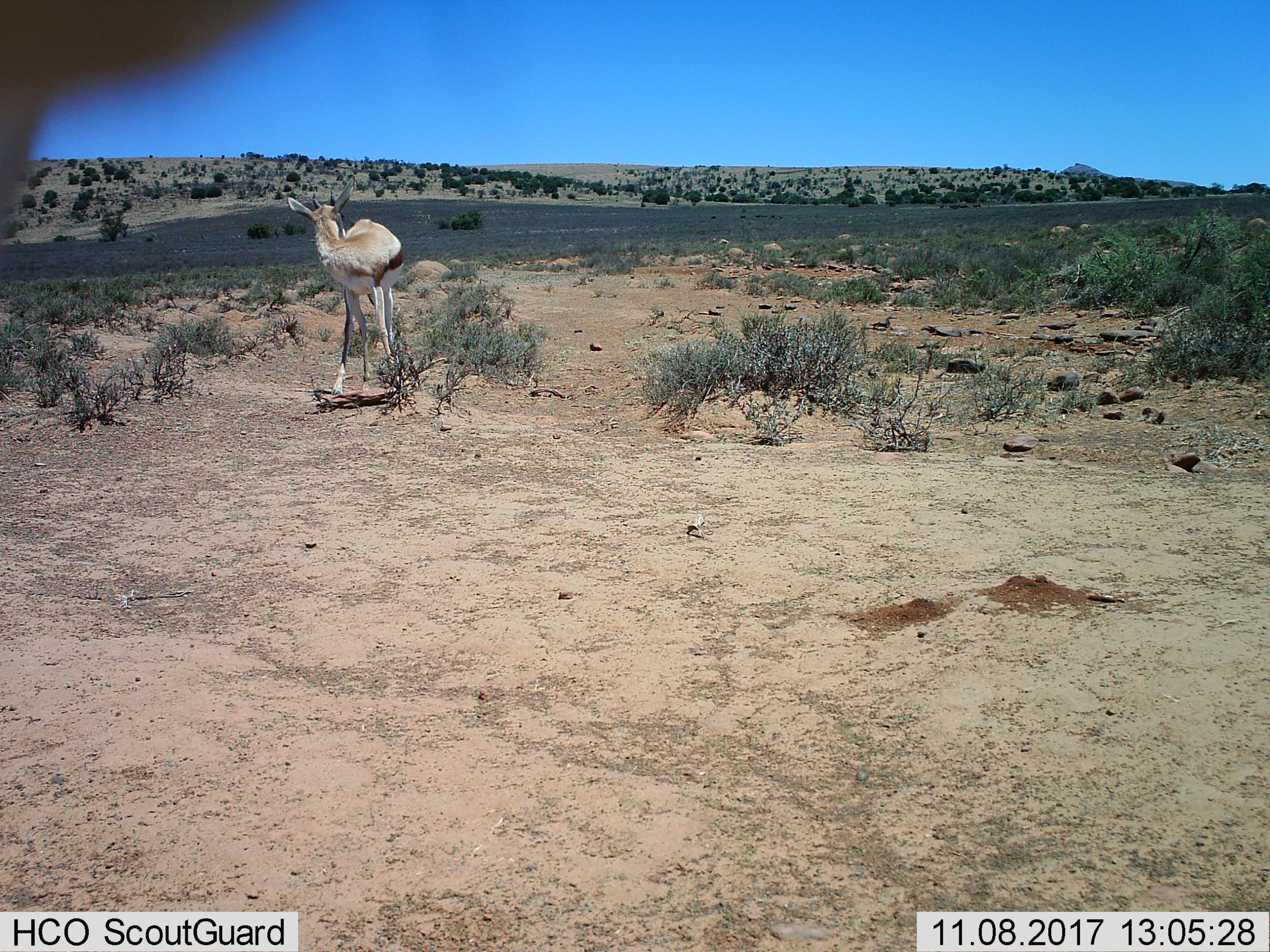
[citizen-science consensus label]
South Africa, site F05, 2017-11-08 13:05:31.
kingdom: Animalia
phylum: Chordata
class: Mammalia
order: Artiodactyla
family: Bovidae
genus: Antidorcas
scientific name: Antidorcas marsupialis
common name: springbok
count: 1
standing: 80%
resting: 0%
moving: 20%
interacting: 0%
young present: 10%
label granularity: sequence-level